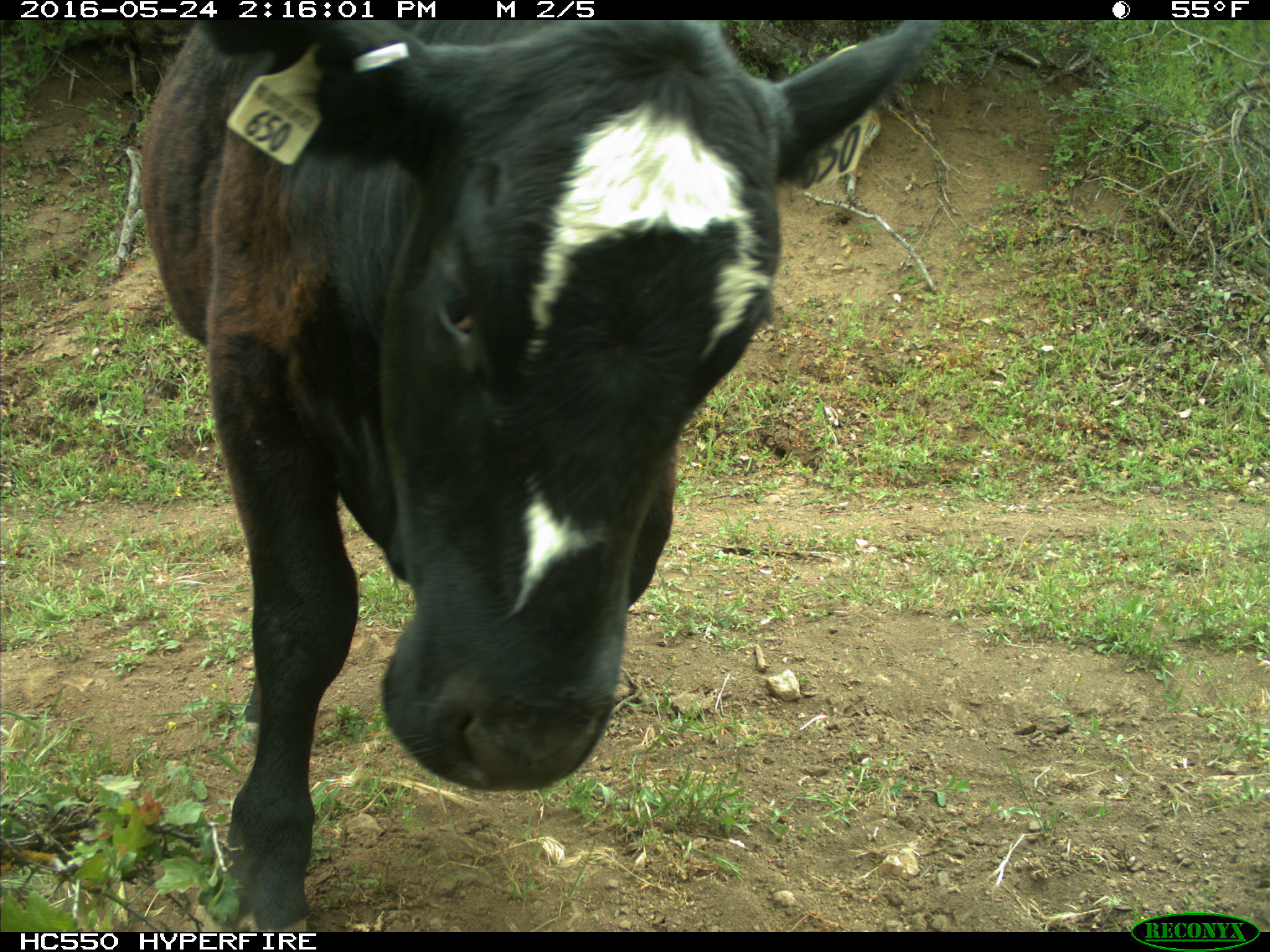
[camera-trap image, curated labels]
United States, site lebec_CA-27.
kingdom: Animalia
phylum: Chordata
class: Mammalia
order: Artiodactyla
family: Bovidae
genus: Bos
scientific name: Bos taurus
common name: domestic cow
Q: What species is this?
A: Bos taurus (domestic cow).